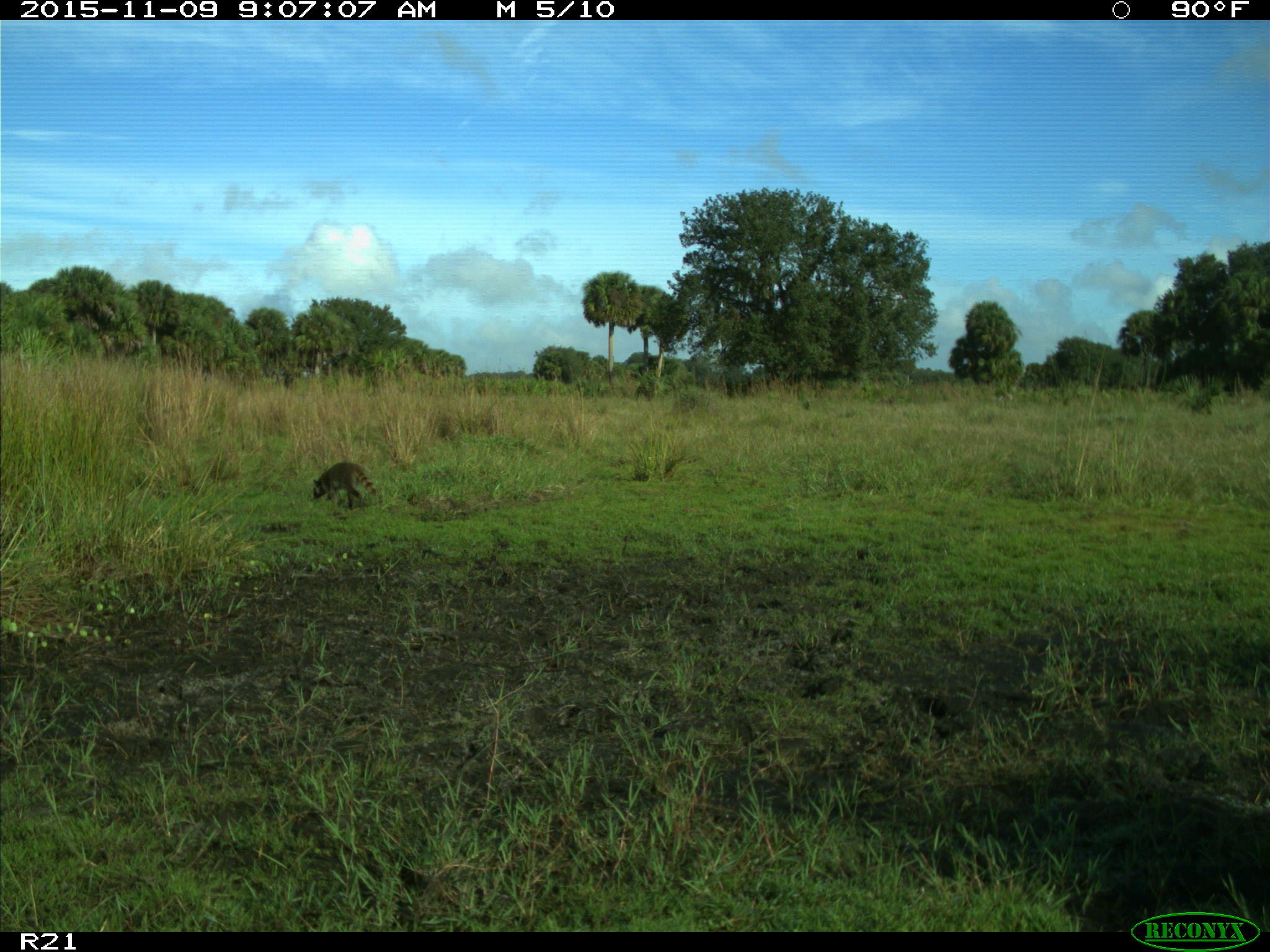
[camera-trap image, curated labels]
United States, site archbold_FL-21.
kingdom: Animalia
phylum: Chordata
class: Mammalia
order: Carnivora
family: Procyonidae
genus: Procyon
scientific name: Procyon lotor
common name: common raccoon